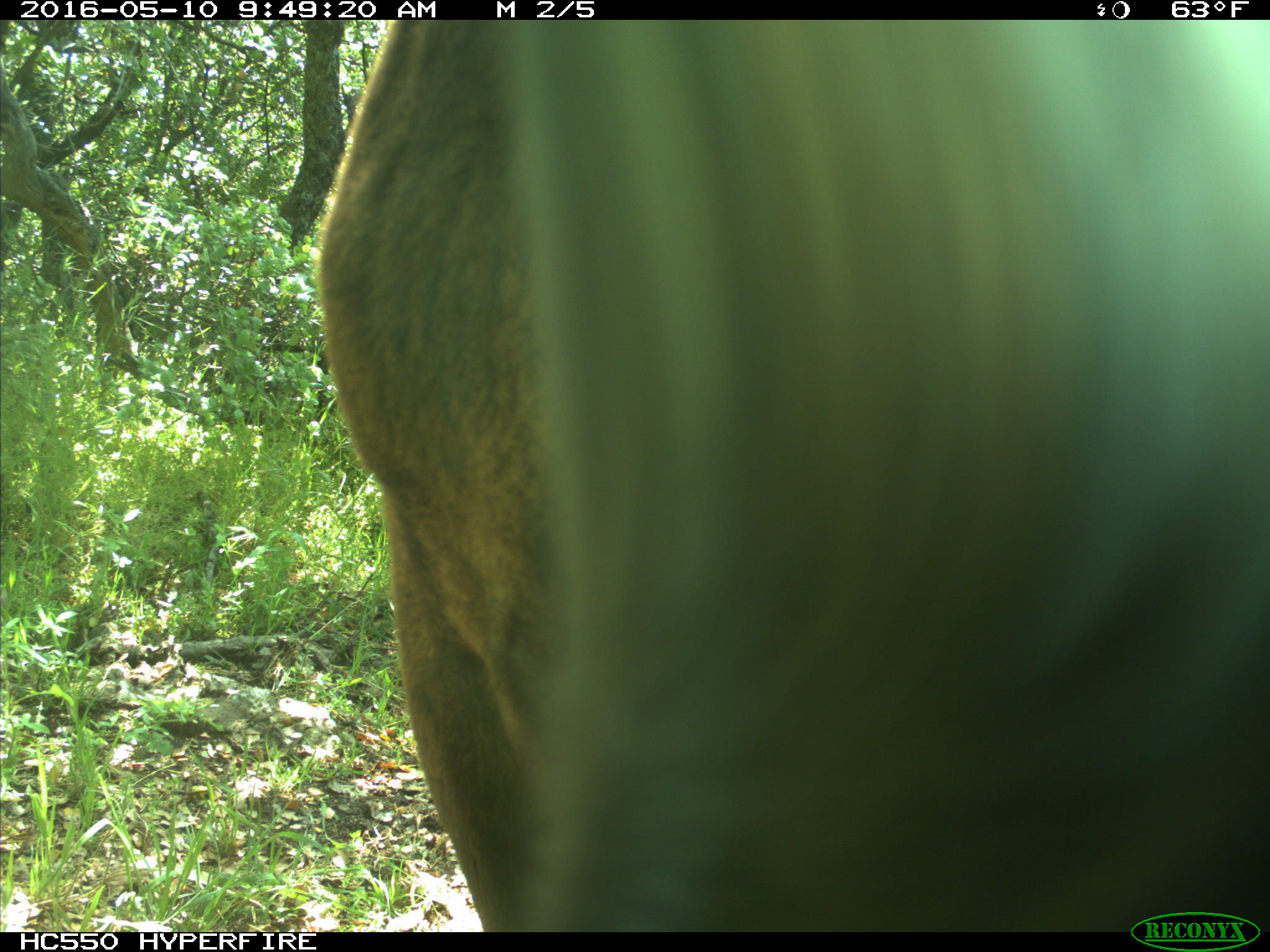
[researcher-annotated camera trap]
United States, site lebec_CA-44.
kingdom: Animalia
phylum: Chordata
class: Mammalia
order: Artiodactyla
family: Bovidae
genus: Bos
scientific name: Bos taurus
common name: domestic cow